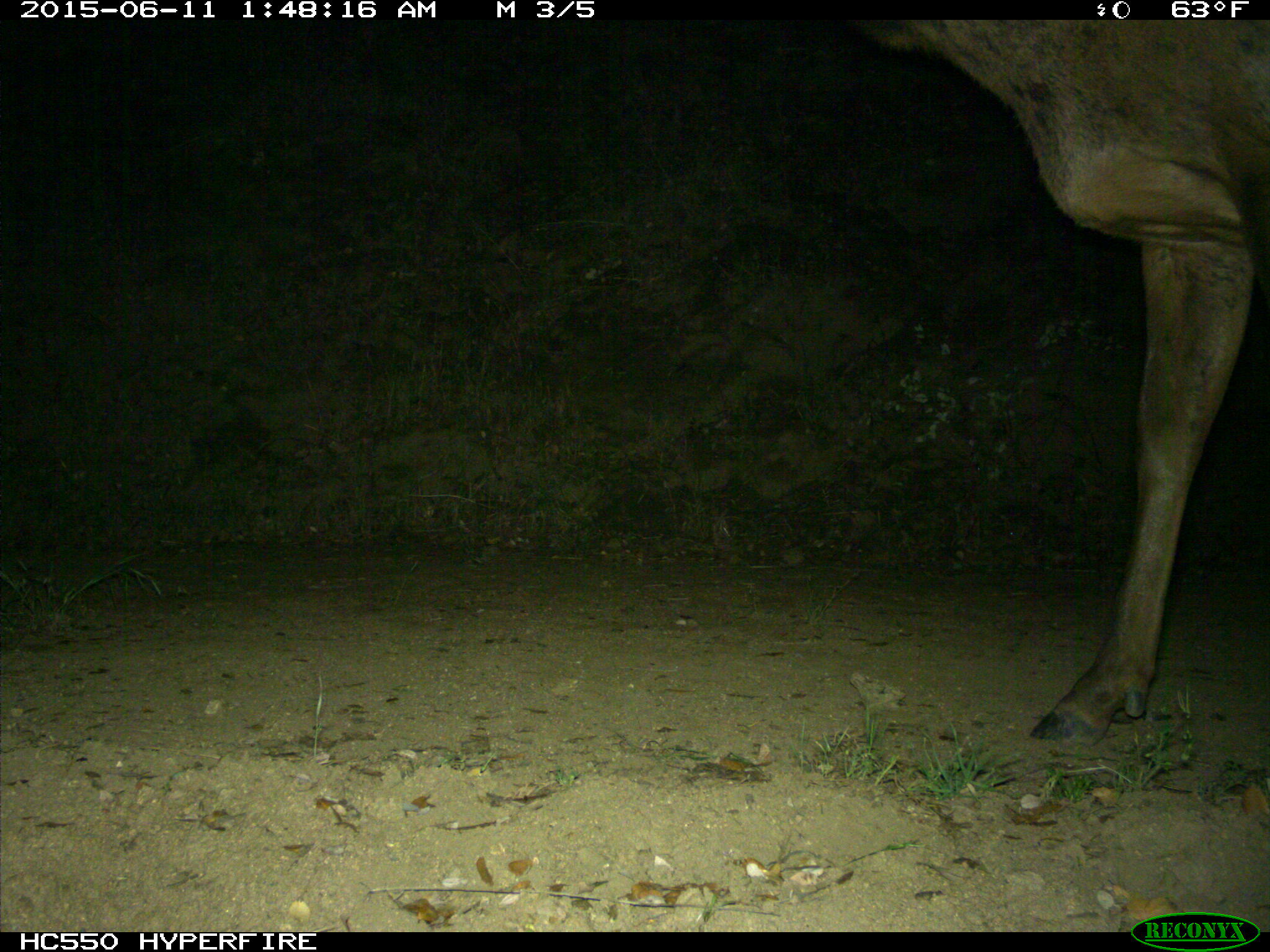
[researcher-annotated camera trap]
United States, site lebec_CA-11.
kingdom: Animalia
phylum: Chordata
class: Mammalia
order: Artiodactyla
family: Cervidae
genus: Cervus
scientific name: Cervus canadensis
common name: elk